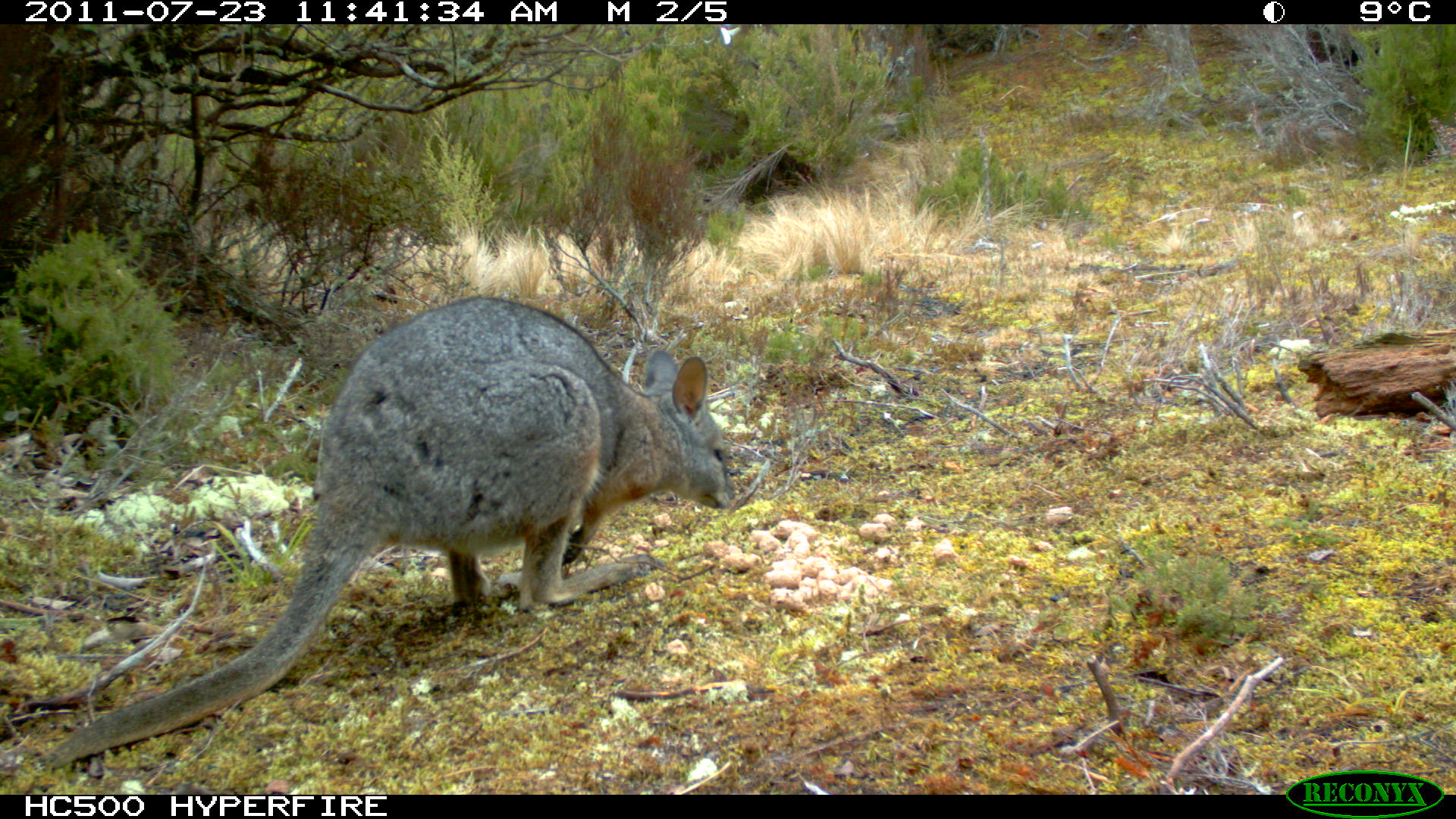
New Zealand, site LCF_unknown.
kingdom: Animalia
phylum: Chordata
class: Mammalia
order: Diprotodontia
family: Macropodidae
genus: Notamacropus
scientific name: Notamacropus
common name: wallaby